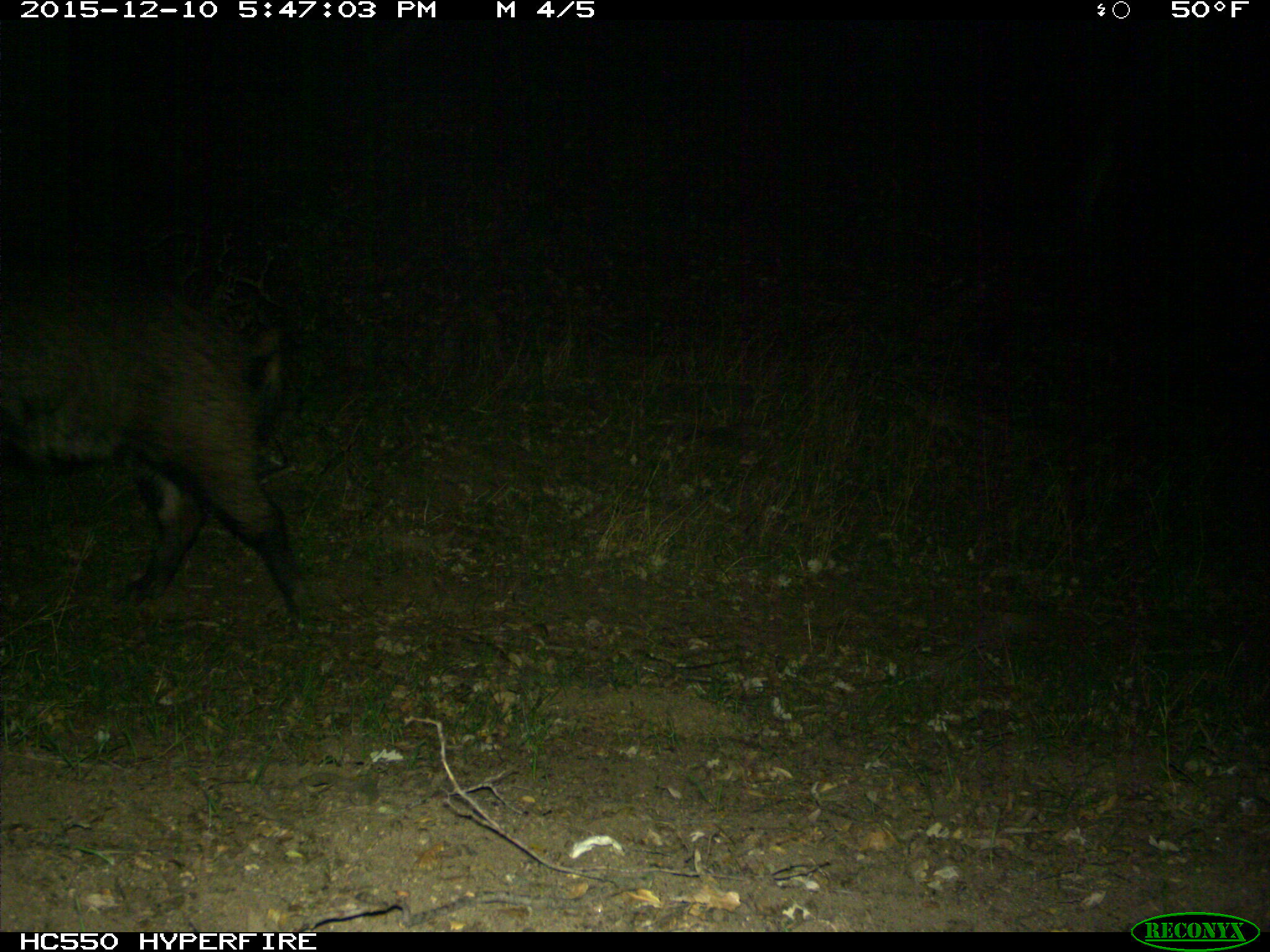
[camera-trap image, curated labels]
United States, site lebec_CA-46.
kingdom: Animalia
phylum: Chordata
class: Mammalia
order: Artiodactyla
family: Suidae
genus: Sus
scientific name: Sus scrofa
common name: wild boar